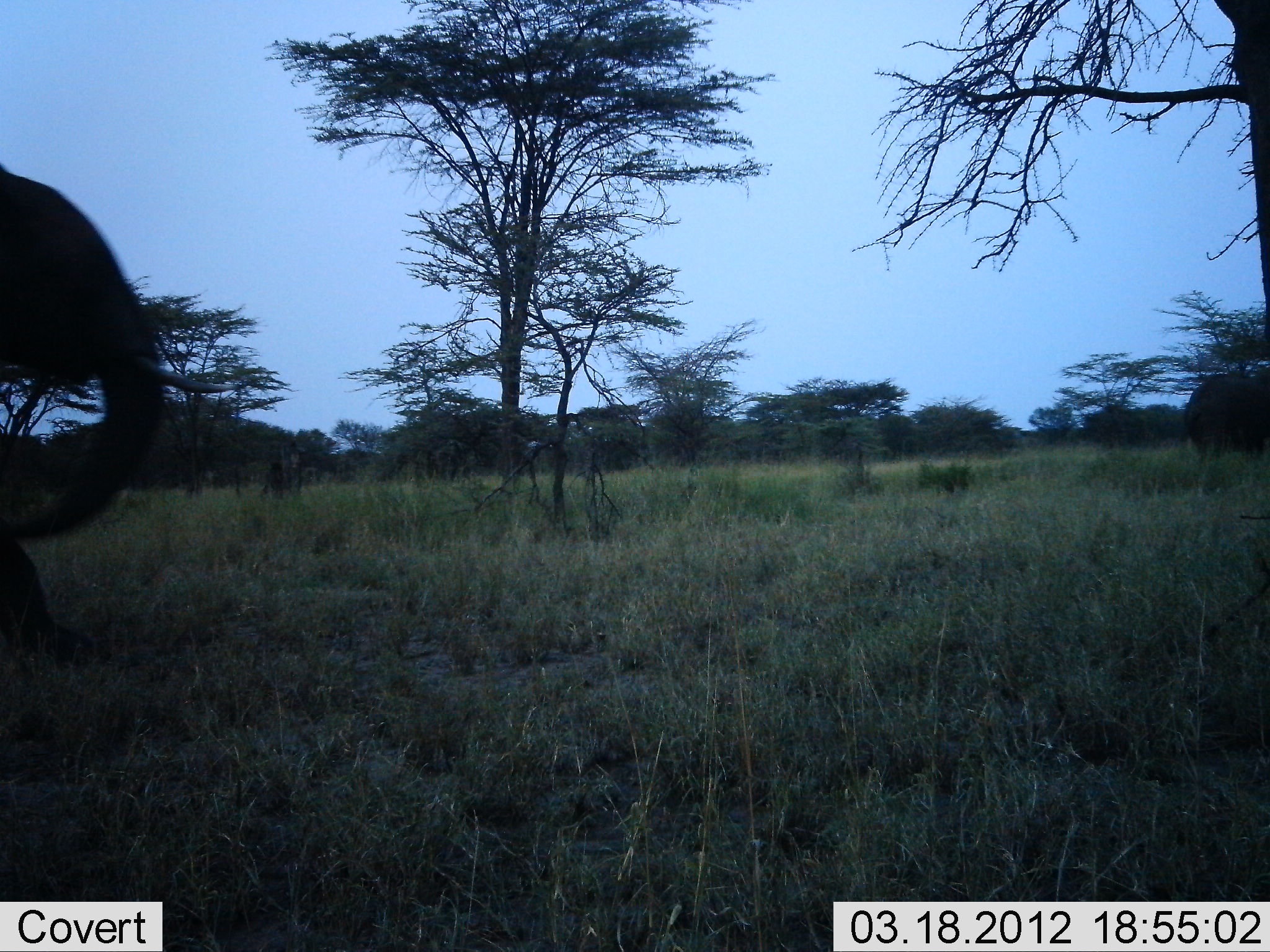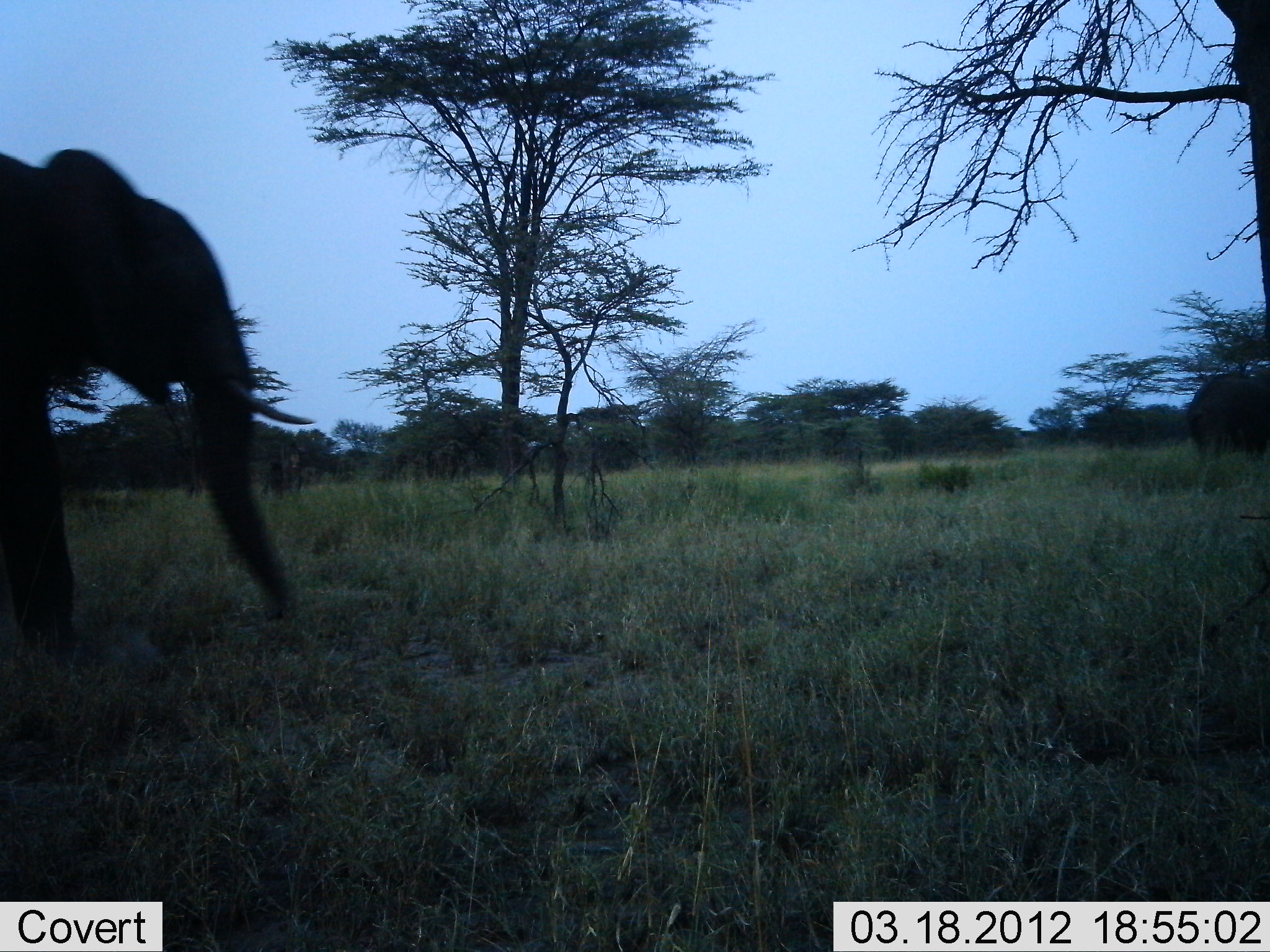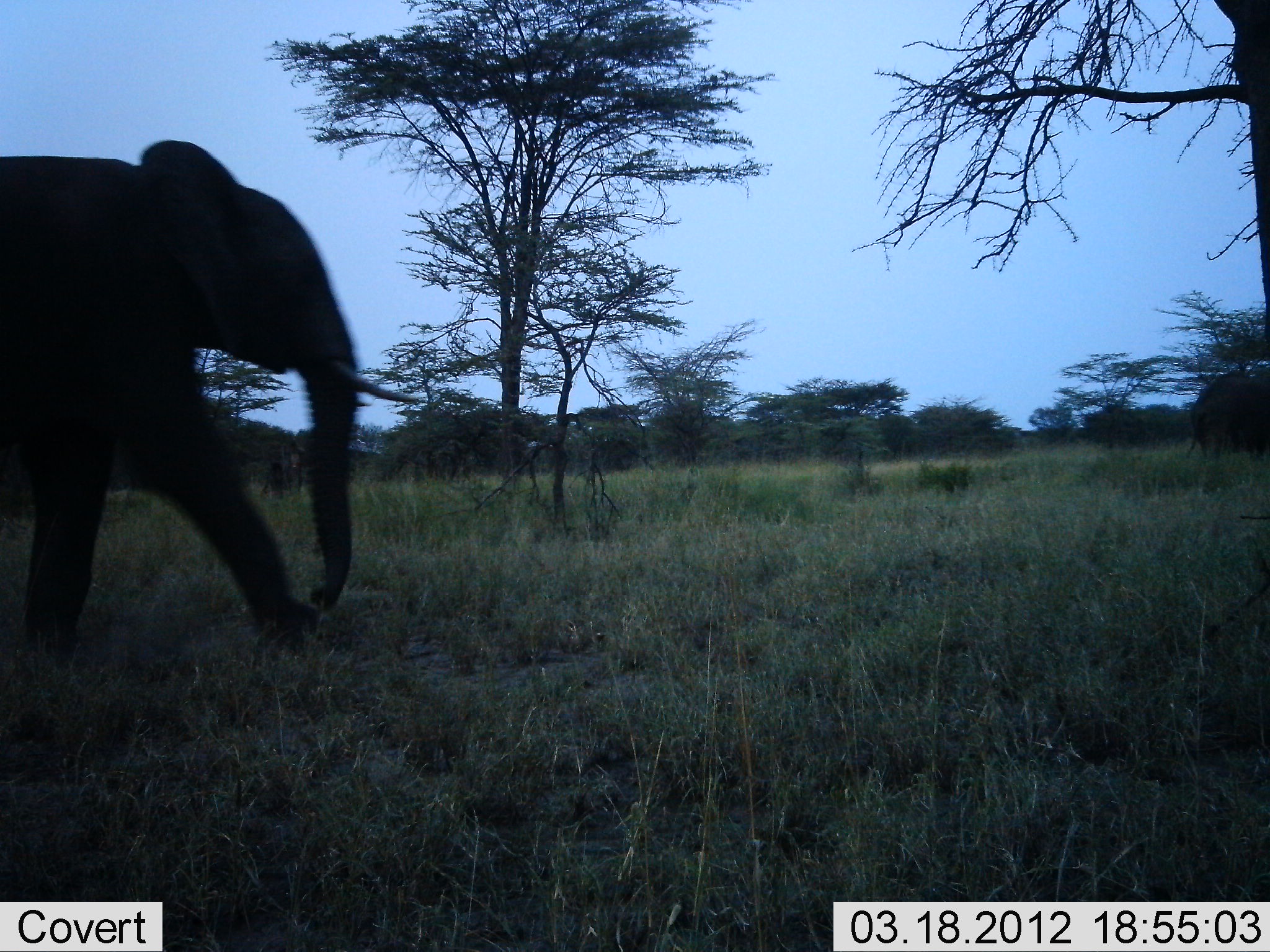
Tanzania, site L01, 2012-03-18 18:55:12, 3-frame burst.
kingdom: Animalia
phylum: Chordata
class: Mammalia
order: Proboscidea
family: Elephantidae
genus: Loxodonta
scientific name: Loxodonta africana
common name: african bush elephant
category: elephant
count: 1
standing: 11%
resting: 0%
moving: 96%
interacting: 0%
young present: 0%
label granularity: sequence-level